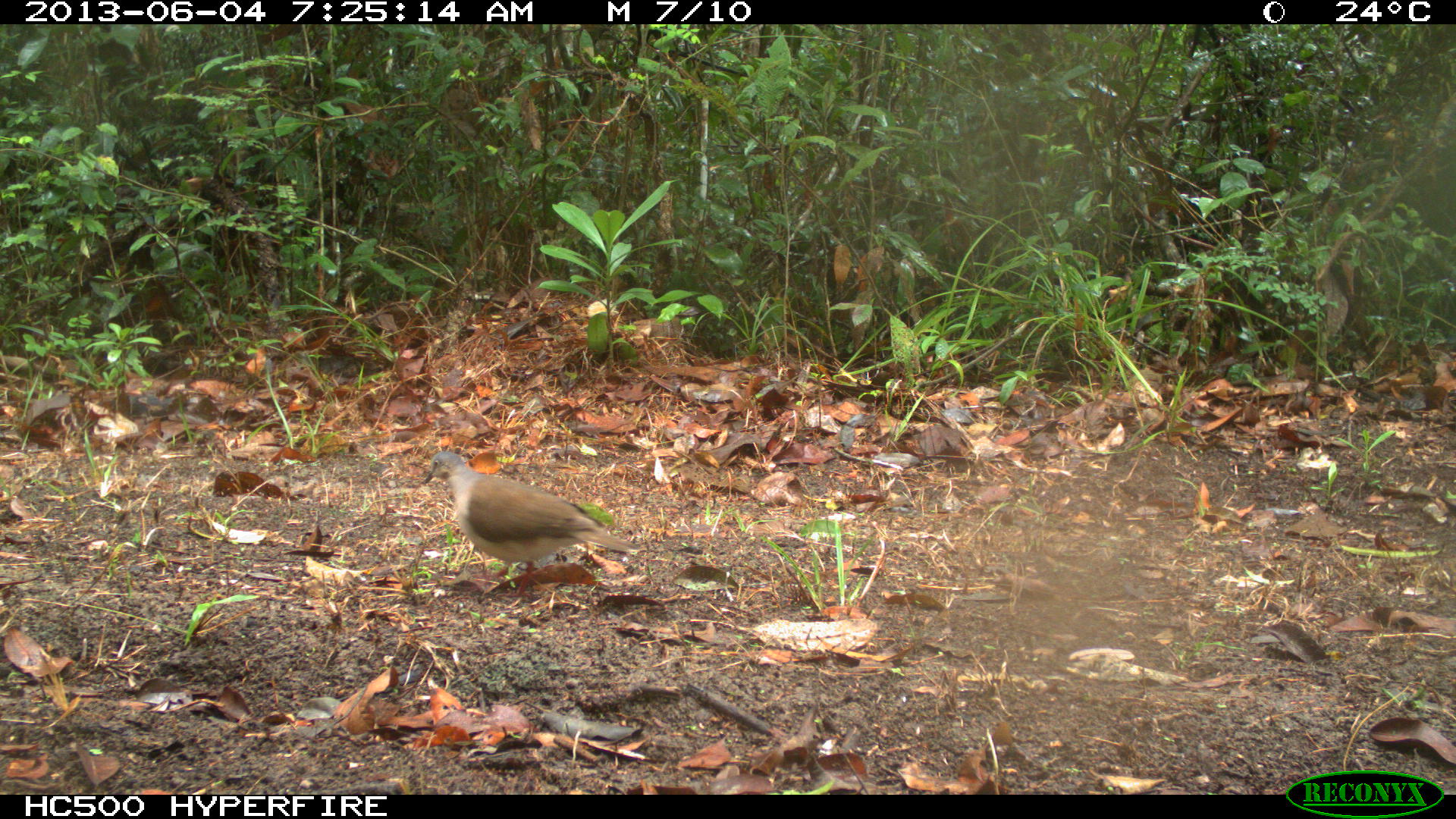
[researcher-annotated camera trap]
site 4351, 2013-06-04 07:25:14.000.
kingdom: Animalia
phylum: Chordata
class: Aves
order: Columbiformes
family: Columbidae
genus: Leptotila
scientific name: Leptotila plumbeiceps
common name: gray-headed dove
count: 1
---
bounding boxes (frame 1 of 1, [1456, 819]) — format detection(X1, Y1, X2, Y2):
leptotila plumbeiceps: detection(422, 451, 639, 601)